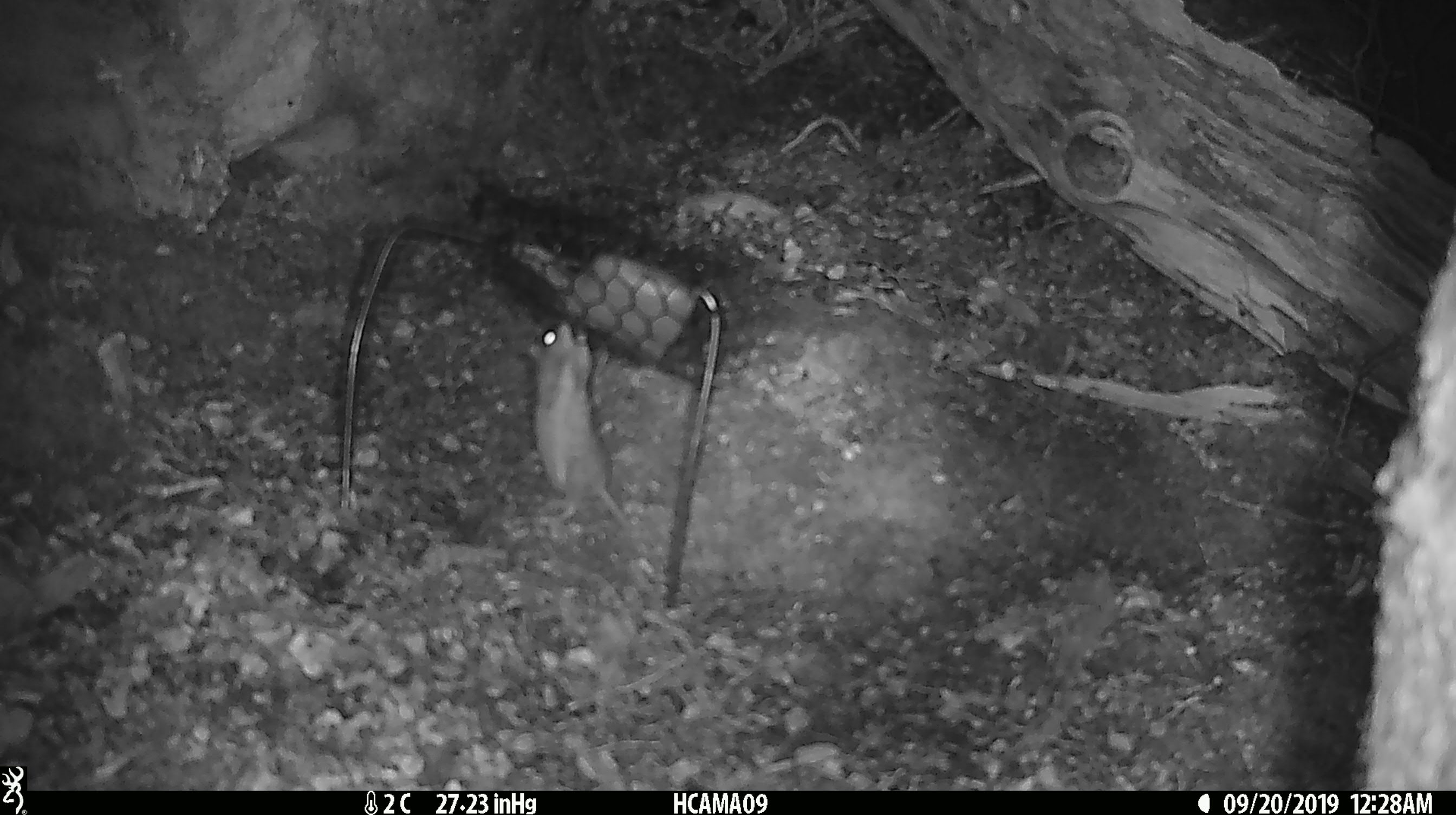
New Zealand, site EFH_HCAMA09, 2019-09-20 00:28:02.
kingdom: Animalia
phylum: Chordata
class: Mammalia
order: Rodentia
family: Muridae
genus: Mus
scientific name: Mus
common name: mouse